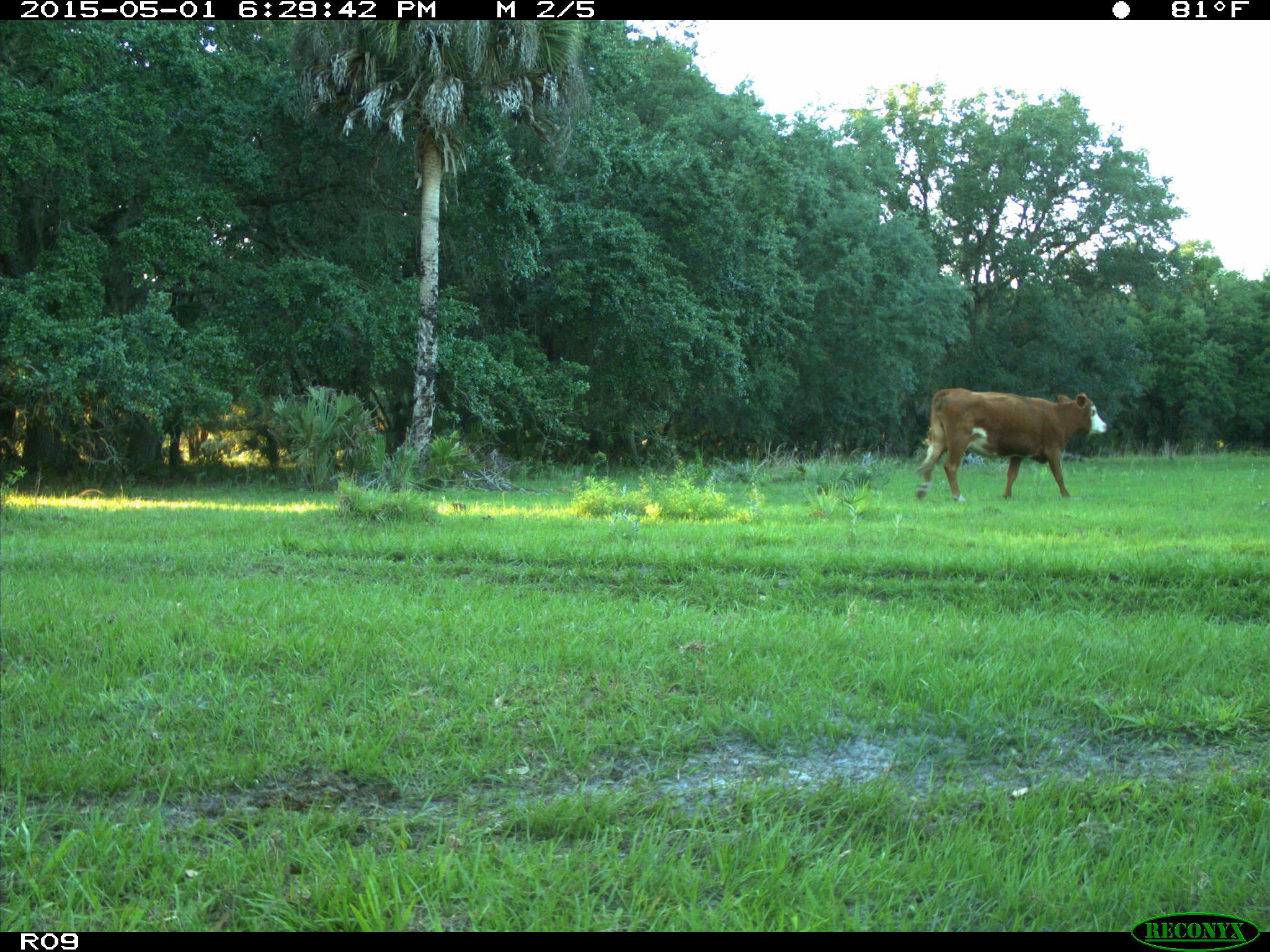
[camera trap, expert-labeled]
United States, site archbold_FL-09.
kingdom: Animalia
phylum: Chordata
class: Mammalia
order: Artiodactyla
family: Bovidae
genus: Bos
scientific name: Bos taurus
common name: domestic cow